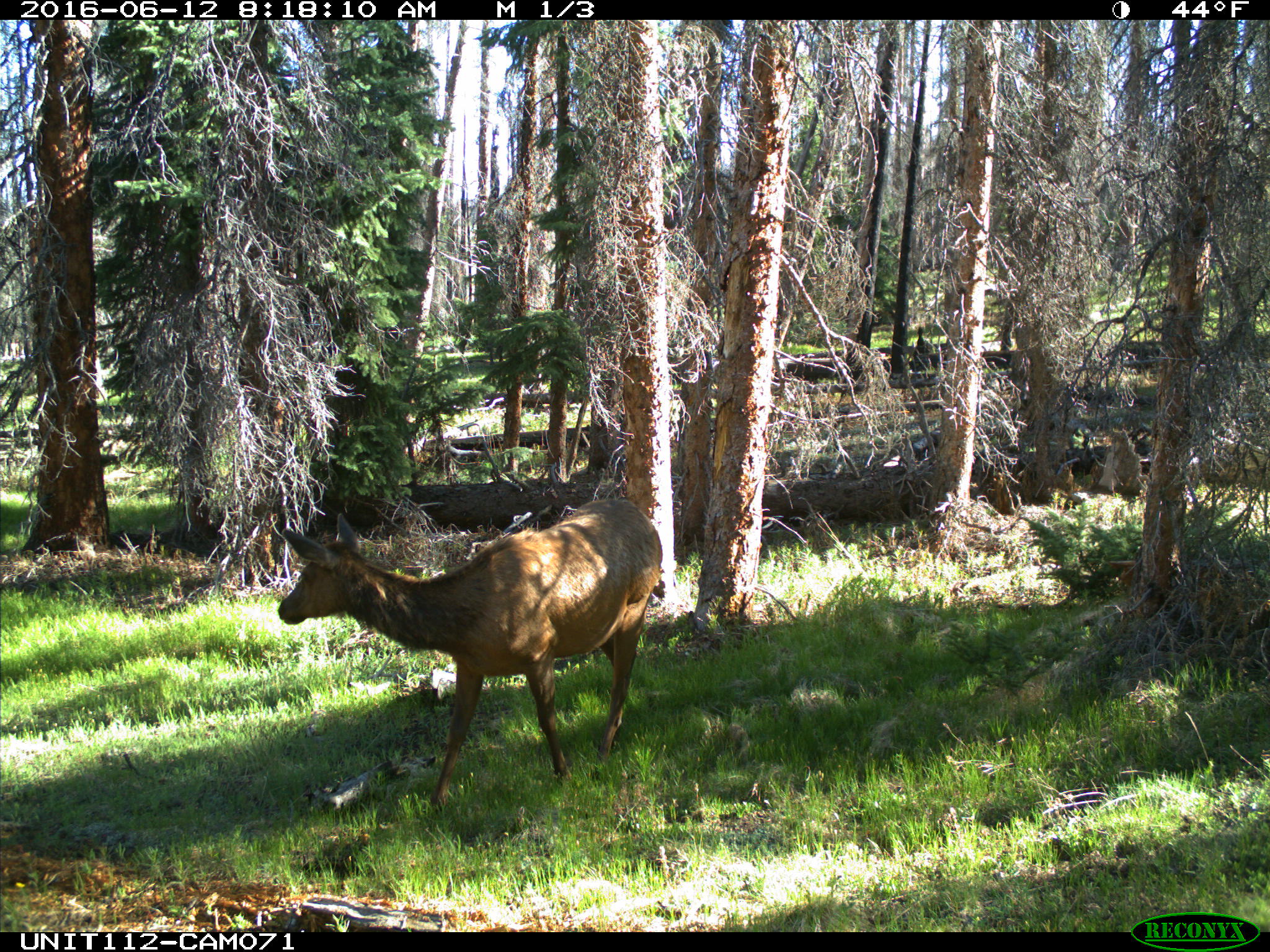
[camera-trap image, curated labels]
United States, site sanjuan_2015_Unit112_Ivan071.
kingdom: Animalia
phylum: Chordata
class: Mammalia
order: Artiodactyla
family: Cervidae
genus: Cervus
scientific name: Cervus elaphus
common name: red deer